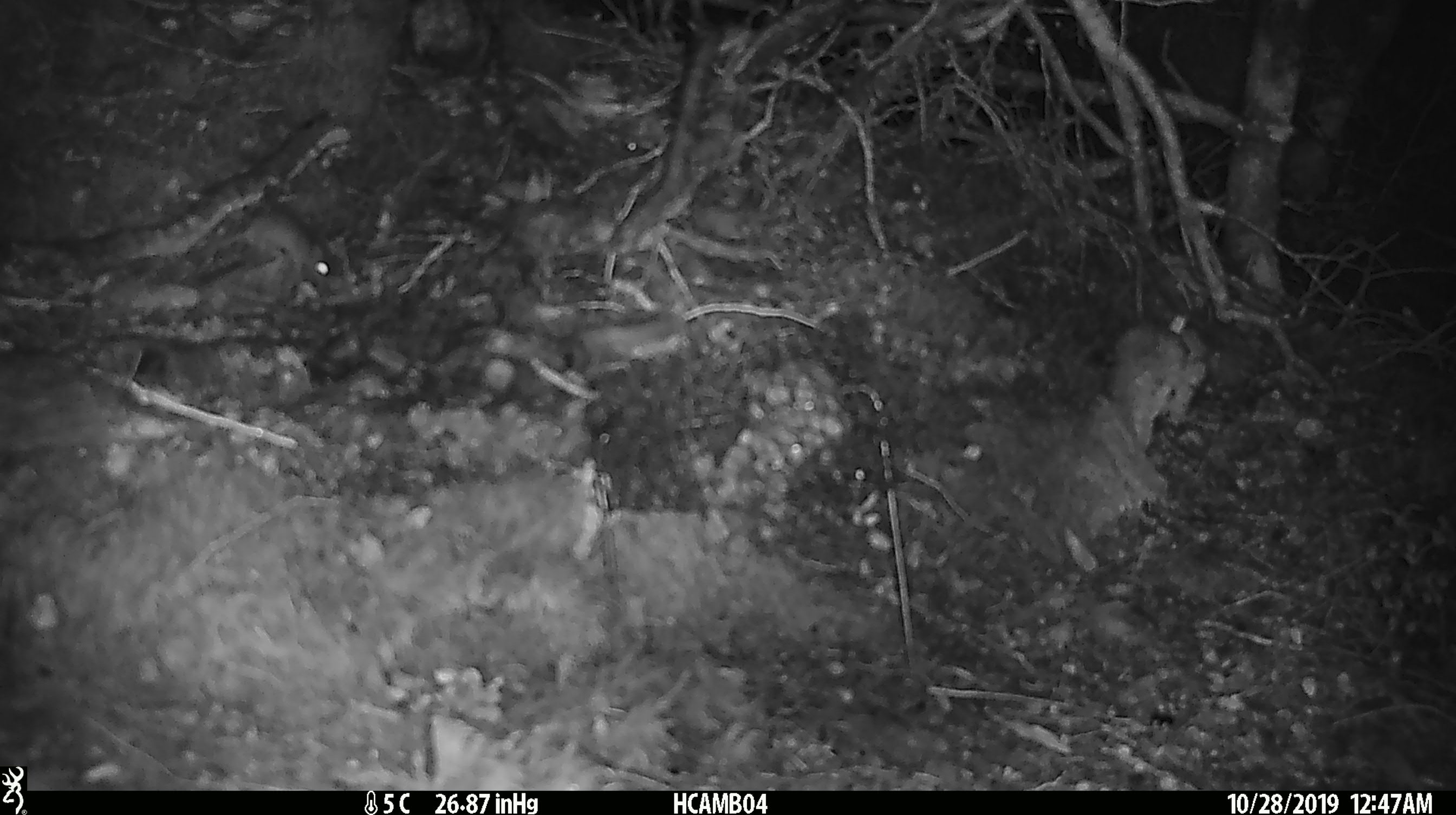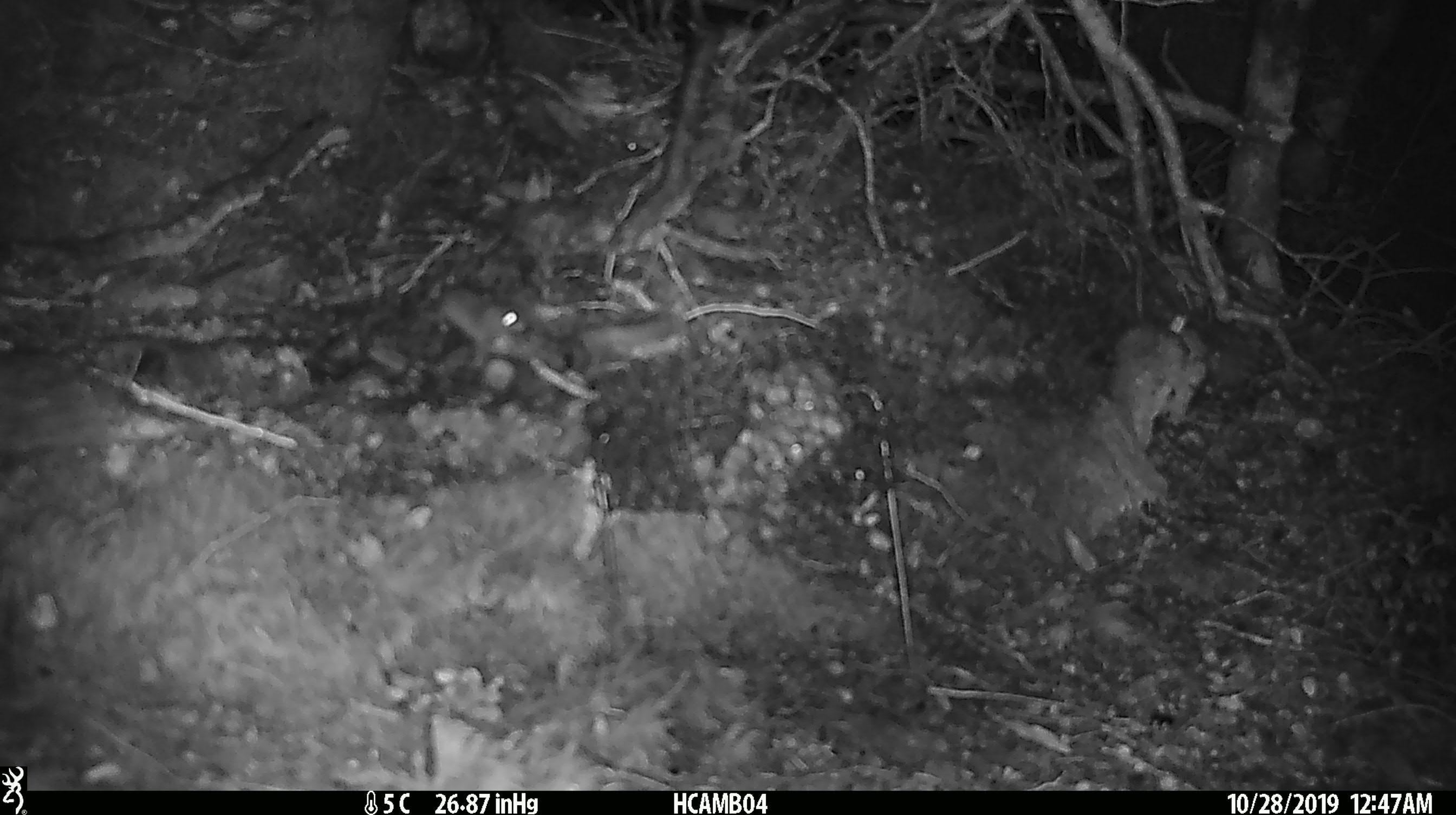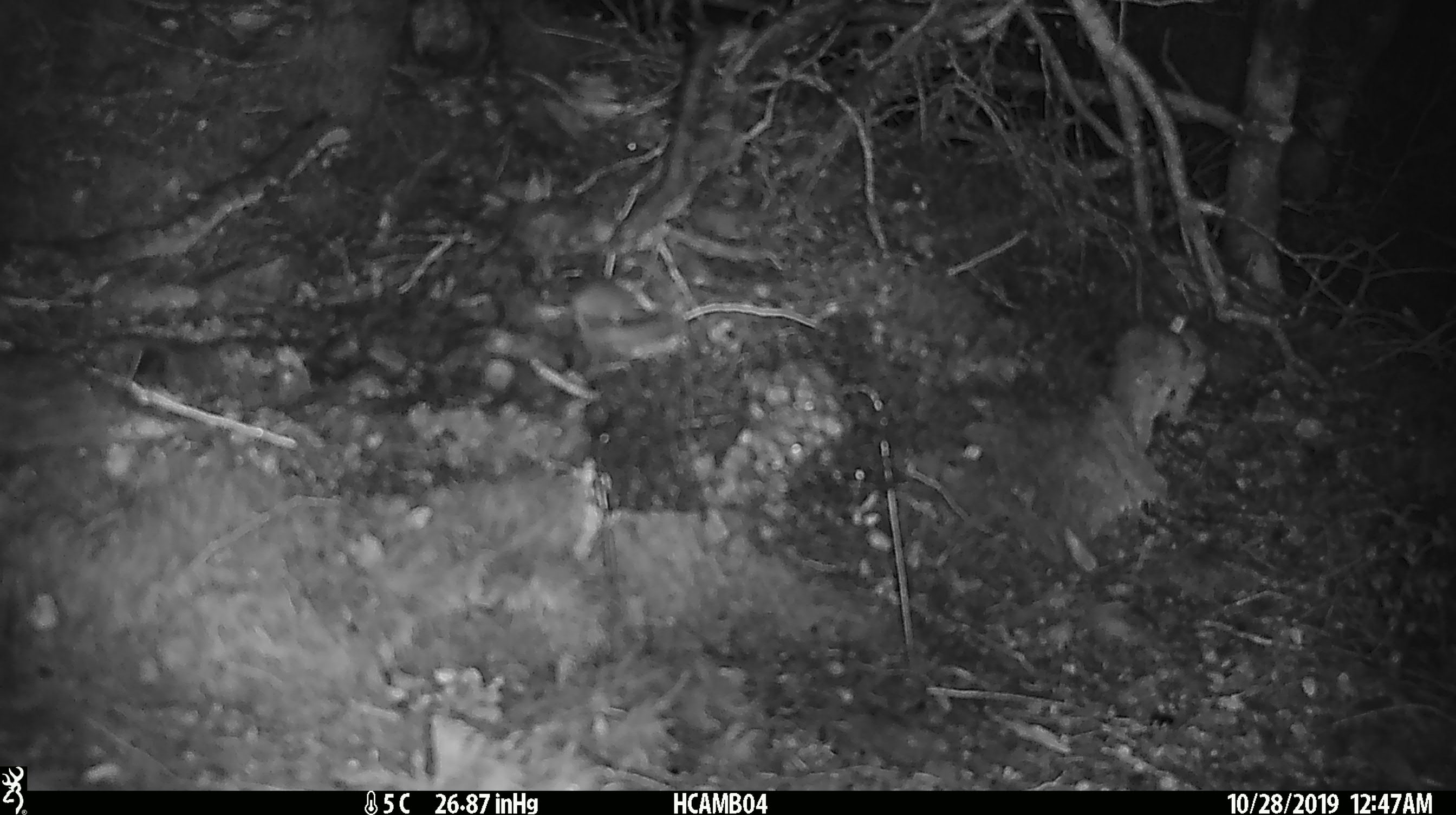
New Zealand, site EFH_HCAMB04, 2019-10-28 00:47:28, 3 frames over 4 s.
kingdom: Animalia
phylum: Chordata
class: Mammalia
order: Rodentia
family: Muridae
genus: Mus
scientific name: Mus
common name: mouse